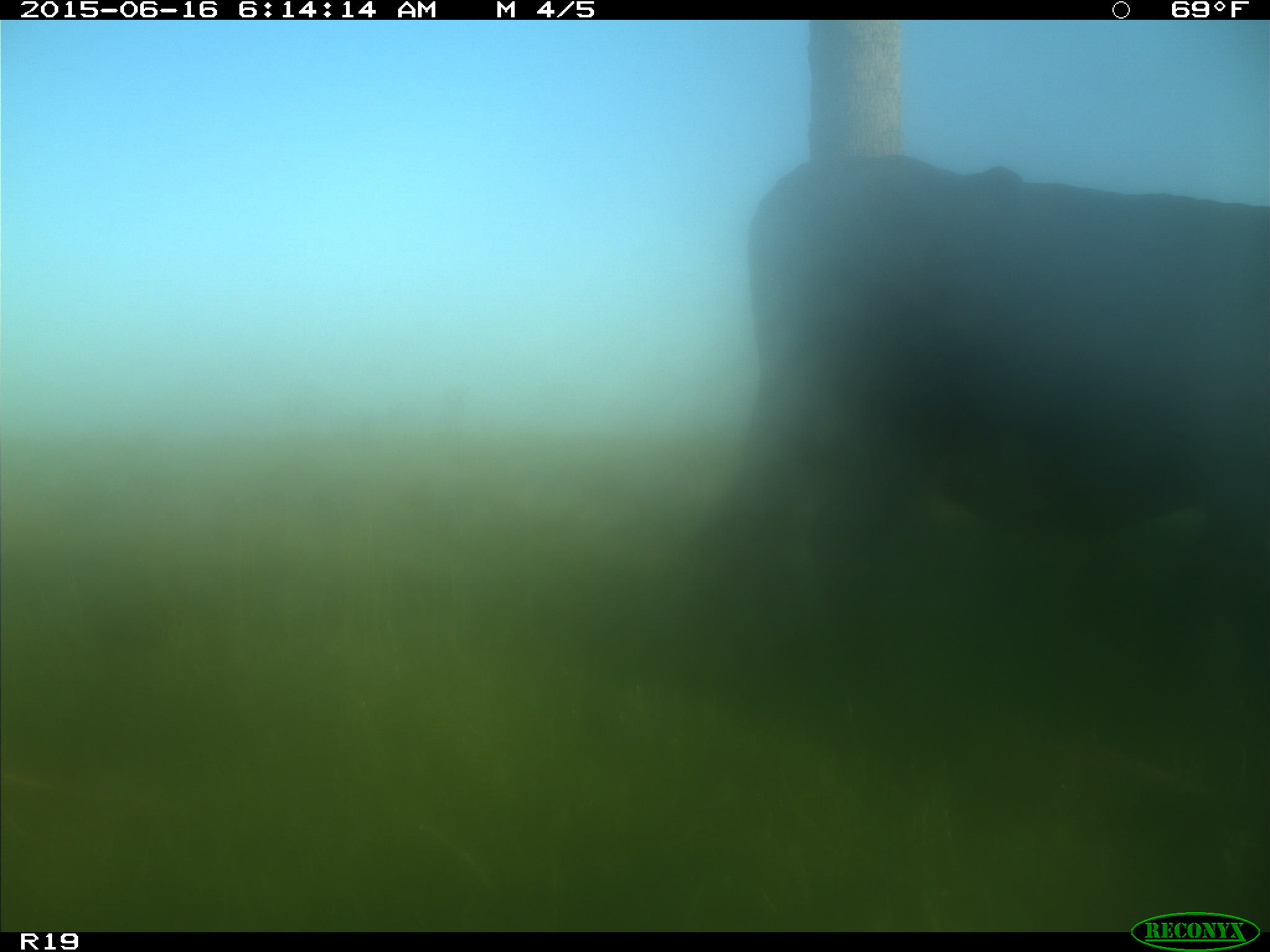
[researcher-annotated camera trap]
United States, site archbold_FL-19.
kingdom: Animalia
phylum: Chordata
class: Mammalia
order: Artiodactyla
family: Bovidae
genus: Bos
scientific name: Bos taurus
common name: domestic cow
Bos taurus (domestic cow).